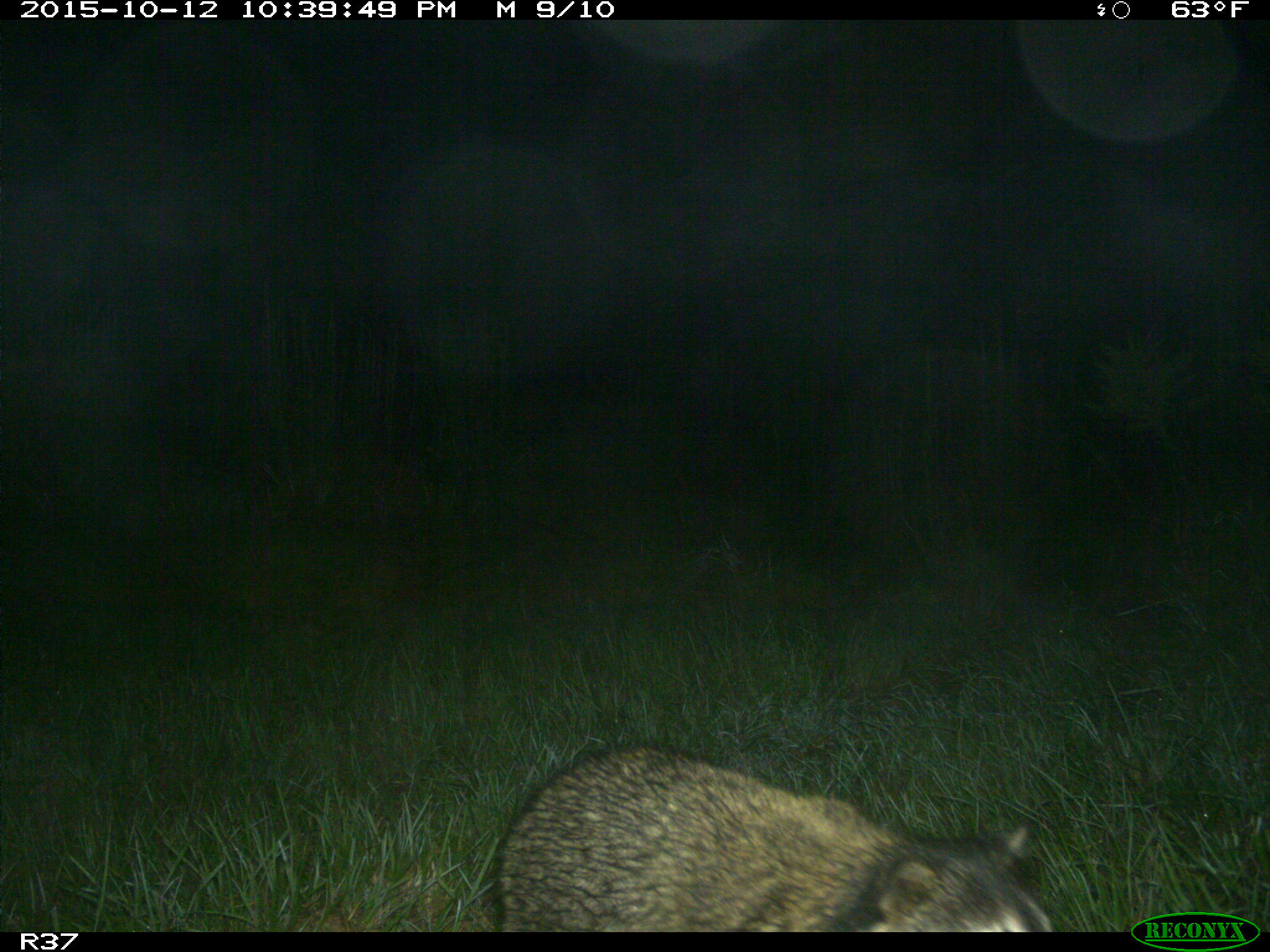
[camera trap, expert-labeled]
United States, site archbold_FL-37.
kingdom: Animalia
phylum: Chordata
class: Mammalia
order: Carnivora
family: Procyonidae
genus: Procyon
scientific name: Procyon lotor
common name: common raccoon